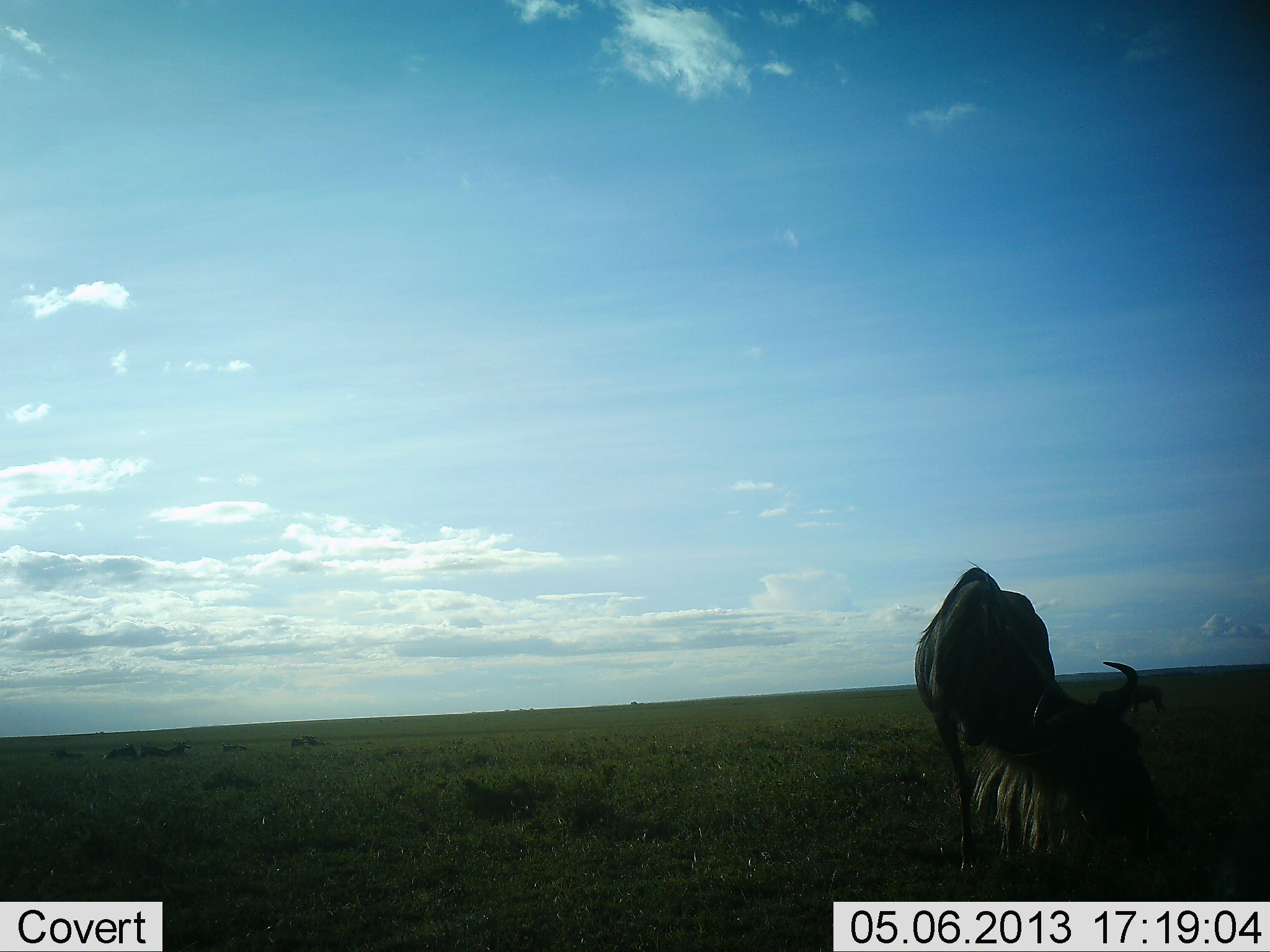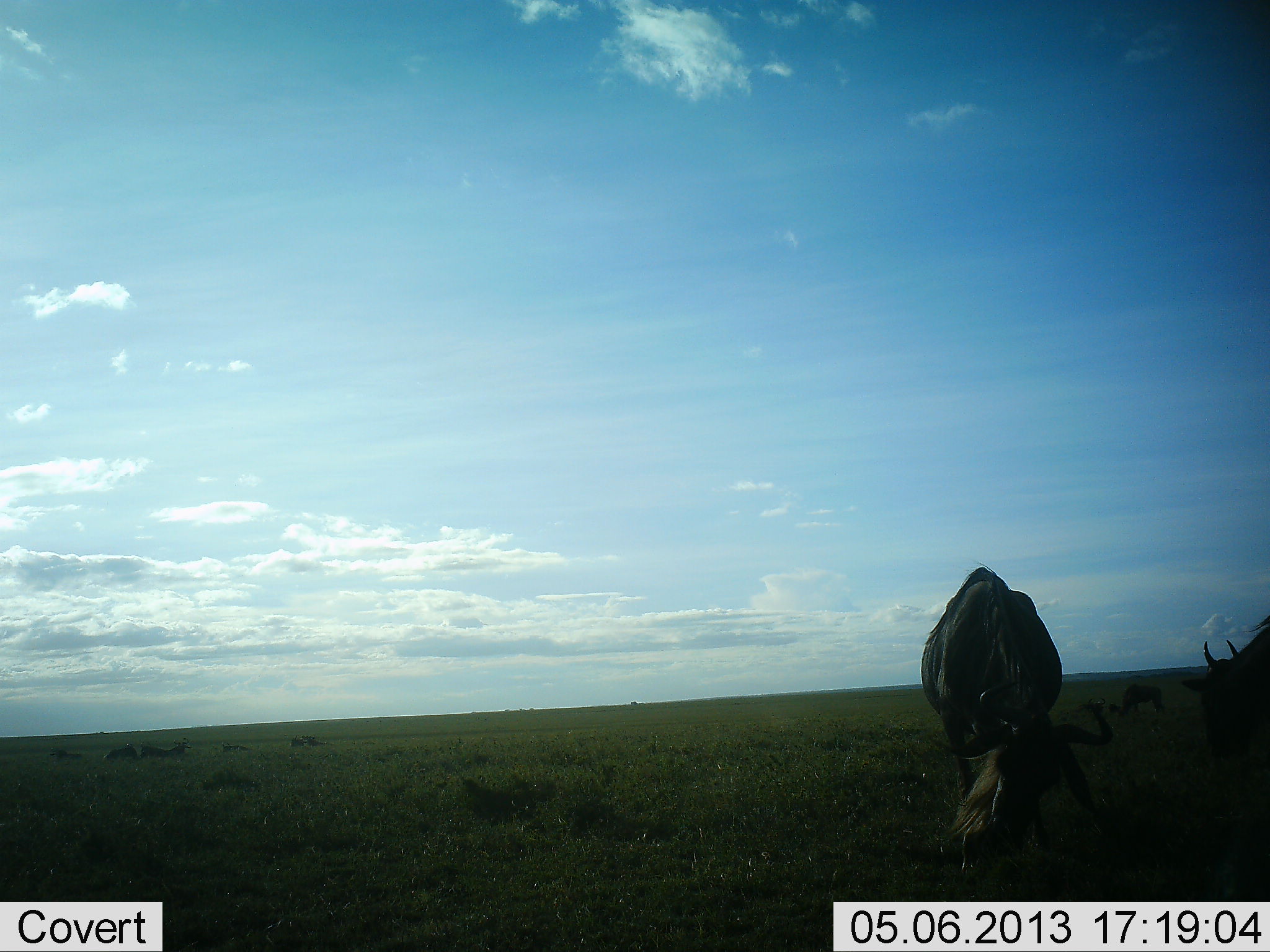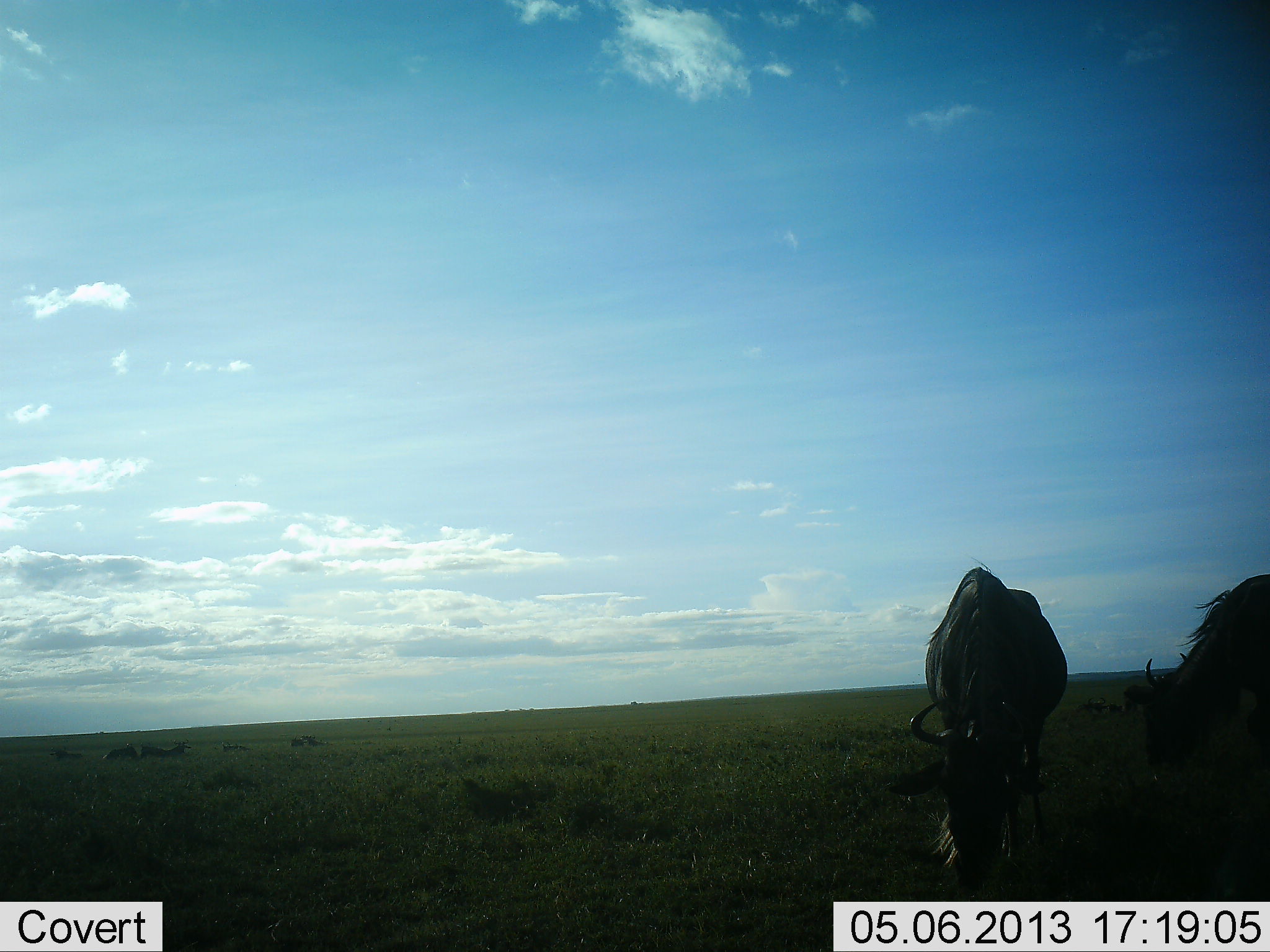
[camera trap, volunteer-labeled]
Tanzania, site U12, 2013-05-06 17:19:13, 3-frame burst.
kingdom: Animalia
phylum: Chordata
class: Mammalia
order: Artiodactyla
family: Bovidae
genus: Connochaetes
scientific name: Connochaetes taurinus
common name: blue wildebeest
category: wildebeest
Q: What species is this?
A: Wildebeest (blue wildebeest) (Connochaetes taurinus).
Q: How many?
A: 3.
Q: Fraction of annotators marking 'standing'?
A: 50%.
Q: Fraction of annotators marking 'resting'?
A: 10%.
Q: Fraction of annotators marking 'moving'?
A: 10%.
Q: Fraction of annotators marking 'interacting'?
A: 0%.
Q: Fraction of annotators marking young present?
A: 10%.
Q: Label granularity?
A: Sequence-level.